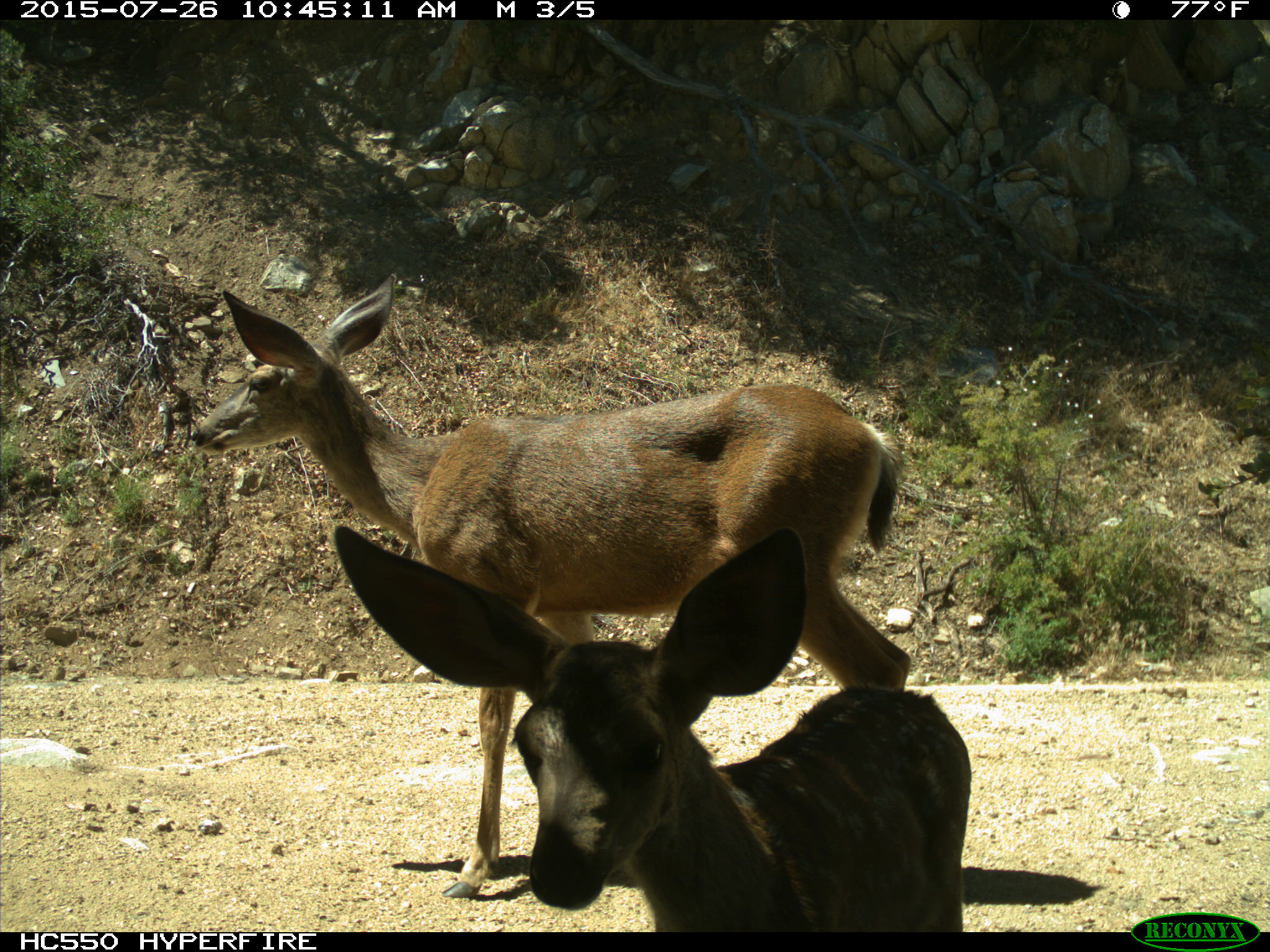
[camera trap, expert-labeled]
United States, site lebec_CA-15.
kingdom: Animalia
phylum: Chordata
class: Mammalia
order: Artiodactyla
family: Cervidae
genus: Odocoileus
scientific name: Odocoileus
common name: deer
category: unidentified deer